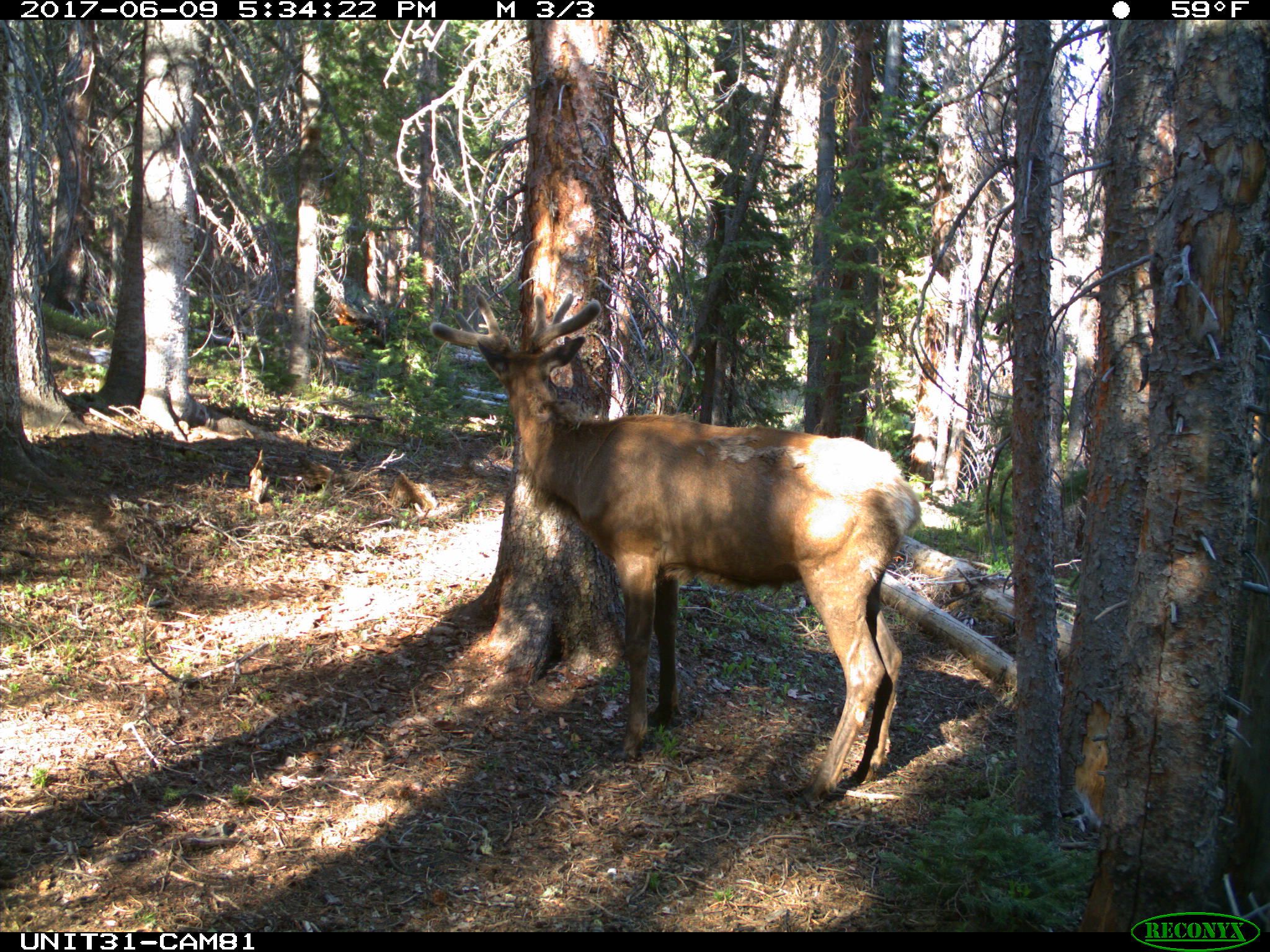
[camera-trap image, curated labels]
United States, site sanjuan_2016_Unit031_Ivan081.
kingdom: Animalia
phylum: Chordata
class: Mammalia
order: Artiodactyla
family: Cervidae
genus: Cervus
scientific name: Cervus elaphus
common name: red deer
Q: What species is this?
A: Cervus elaphus (red deer).